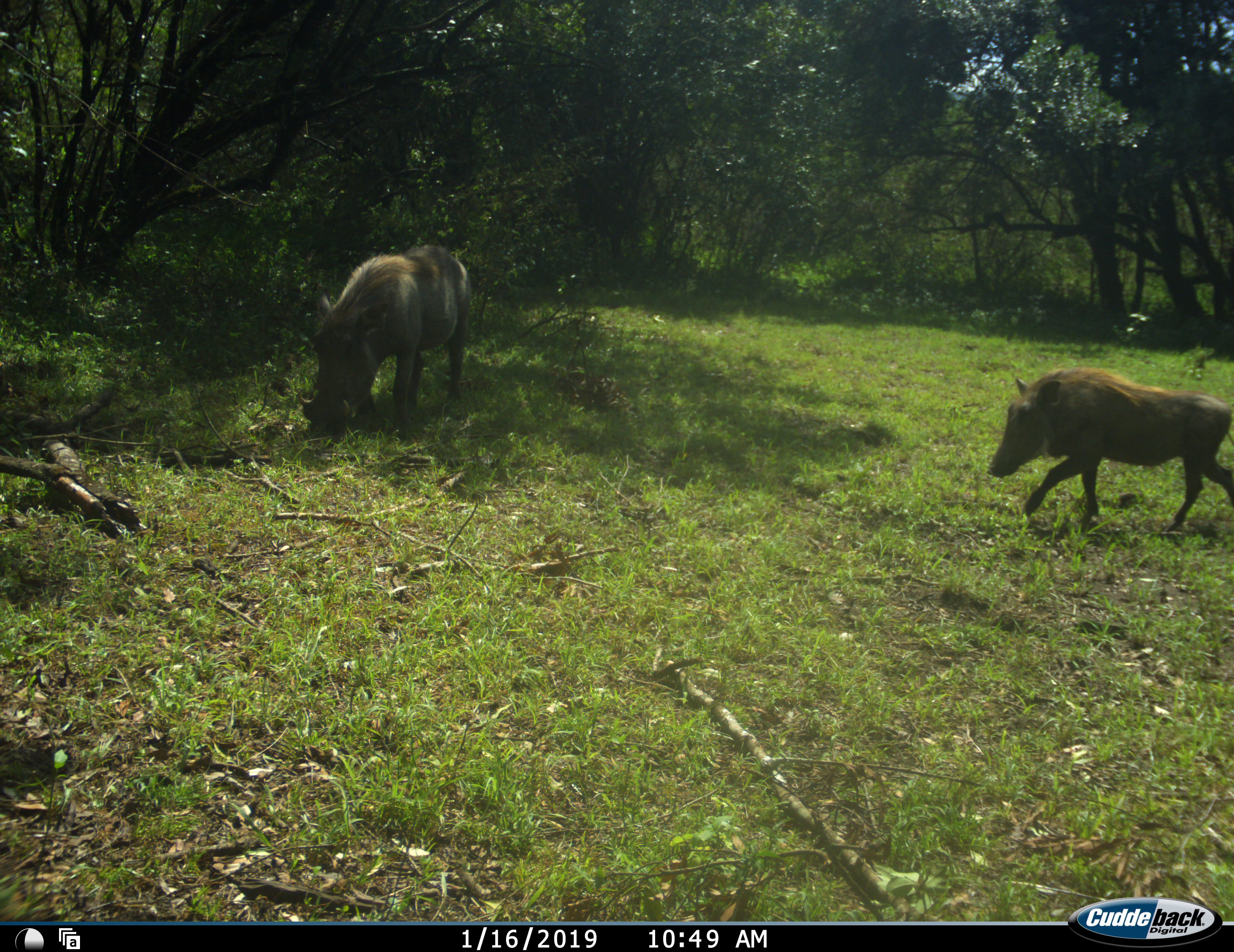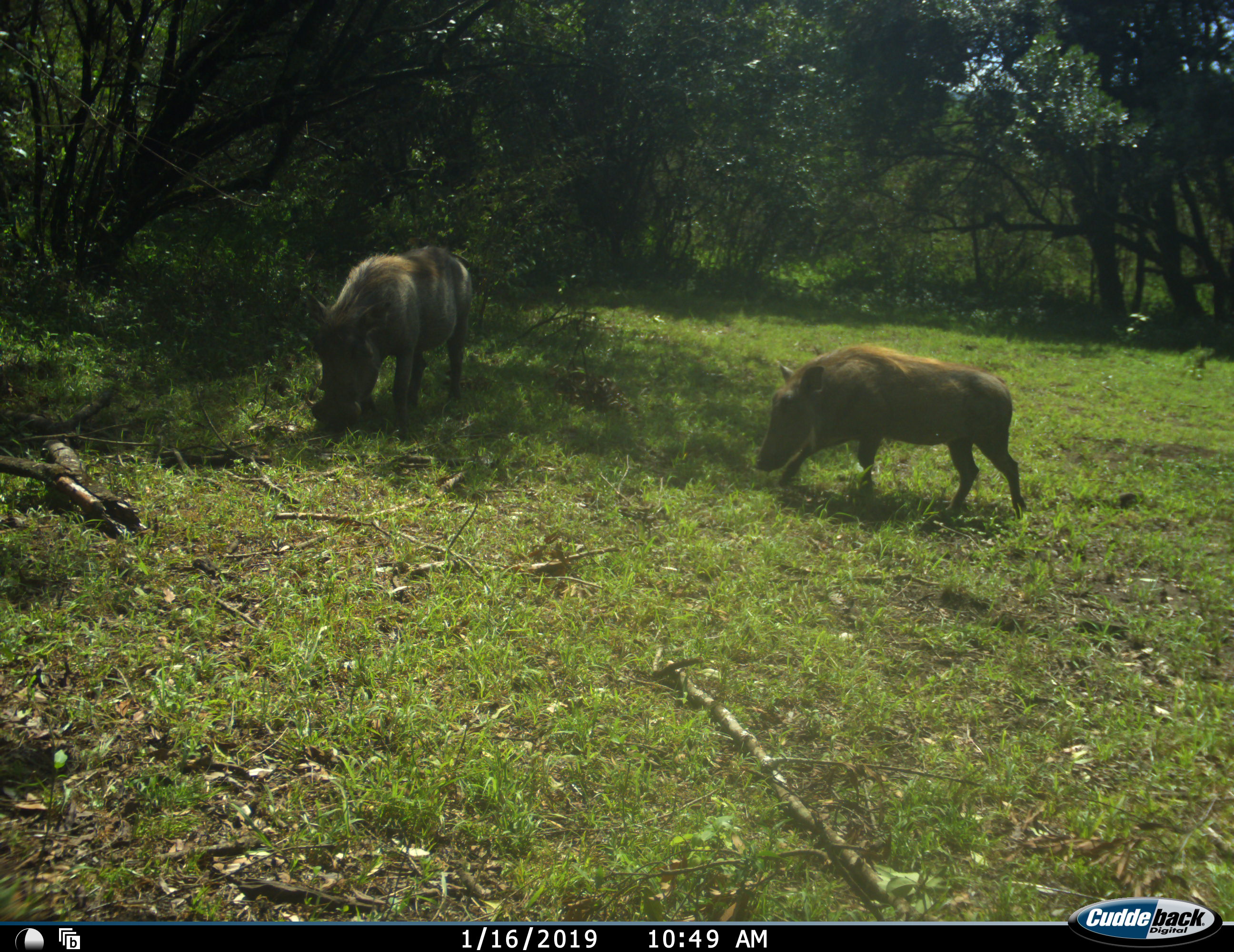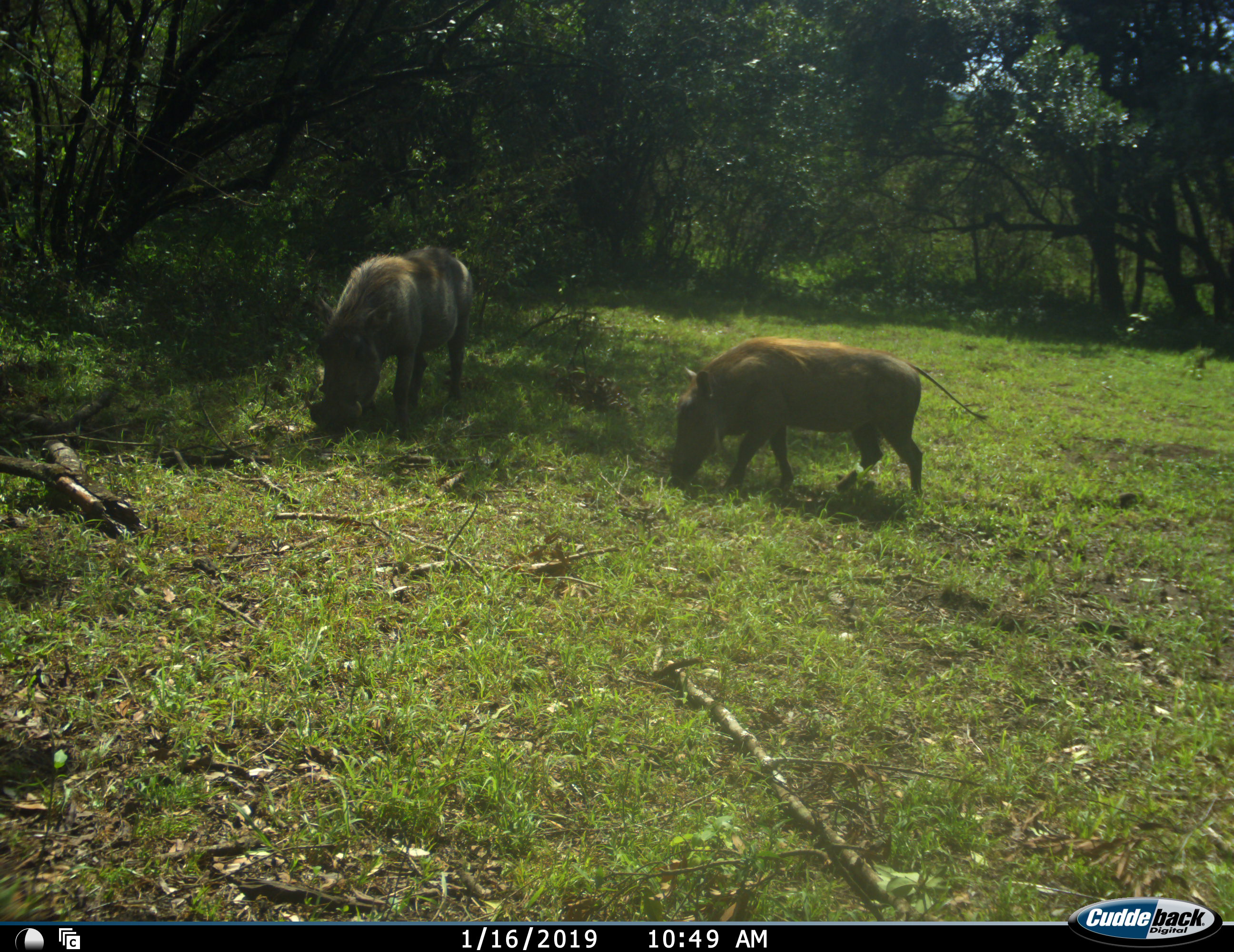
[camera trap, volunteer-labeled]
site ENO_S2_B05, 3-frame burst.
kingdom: Animalia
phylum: Chordata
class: Mammalia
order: Artiodactyla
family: Suidae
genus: Phacochoerus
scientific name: Phacochoerus africanus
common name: warthog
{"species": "warthog (Phacochoerus africanus)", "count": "2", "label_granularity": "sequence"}